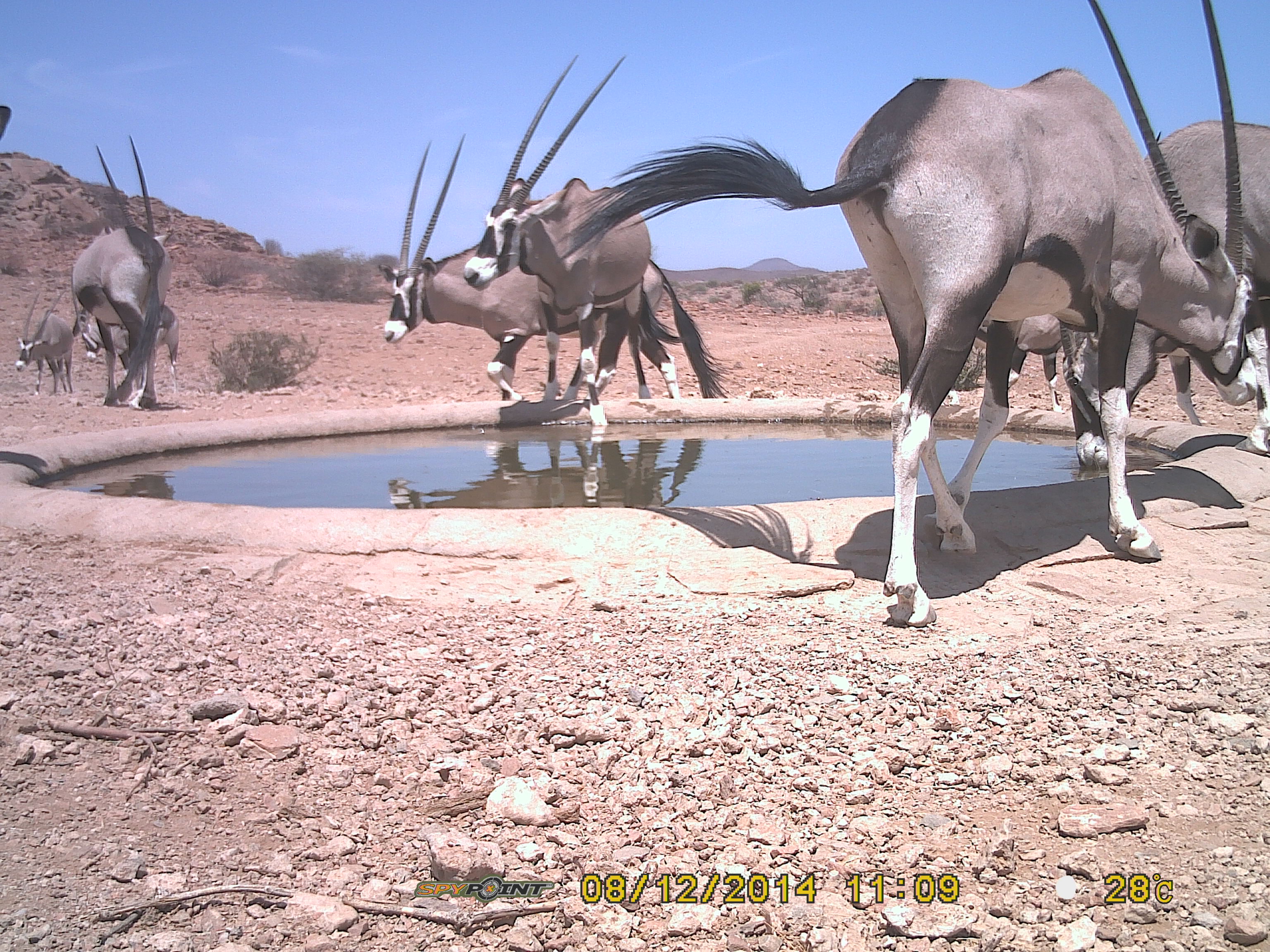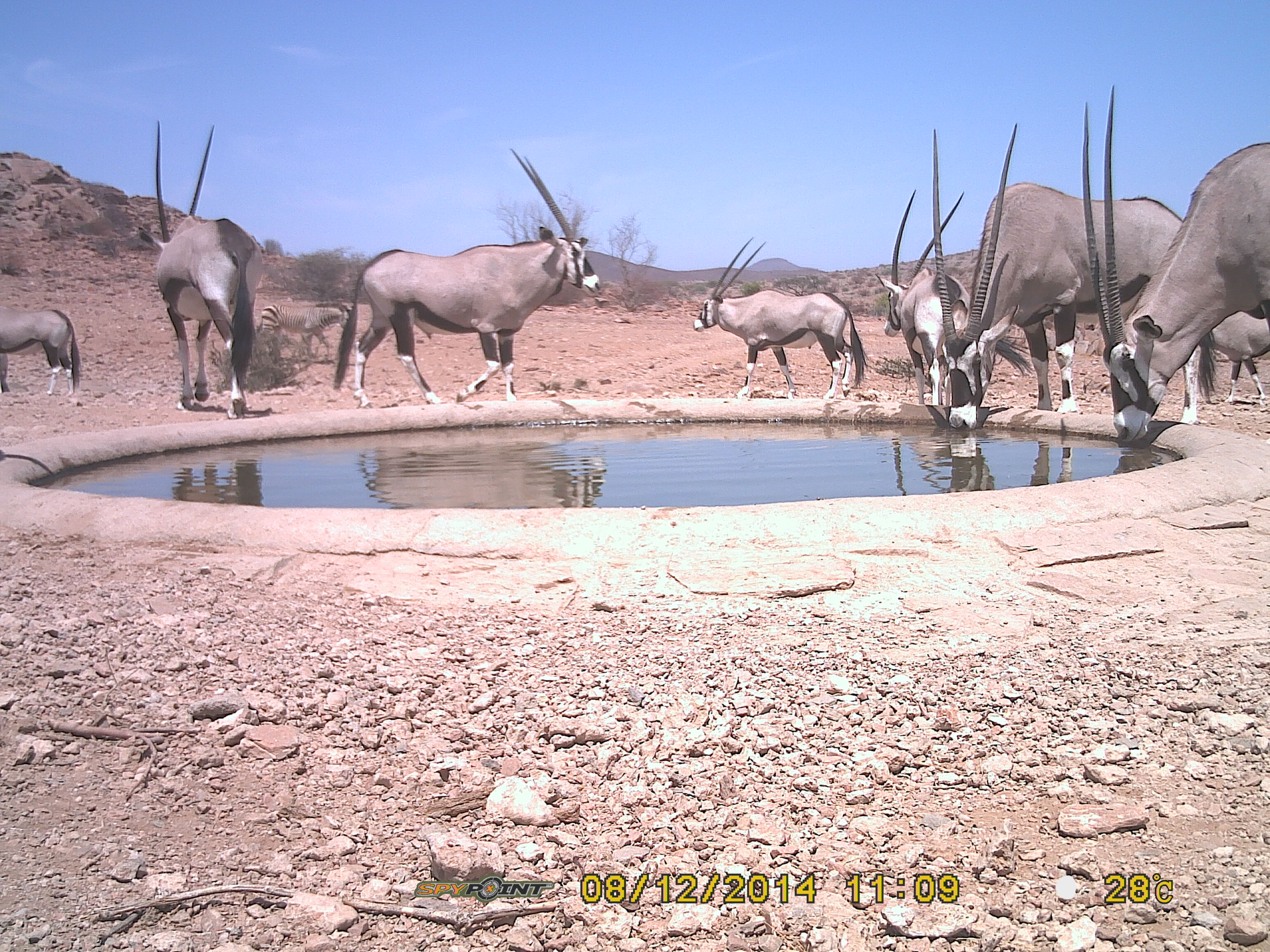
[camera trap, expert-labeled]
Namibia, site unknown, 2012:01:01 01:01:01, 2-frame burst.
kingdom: Animalia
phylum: Chordata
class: Mammalia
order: Artiodactyla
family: Bovidae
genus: Oryx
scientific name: Oryx gazella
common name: gemsbok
Oryx gazella (gemsbok).